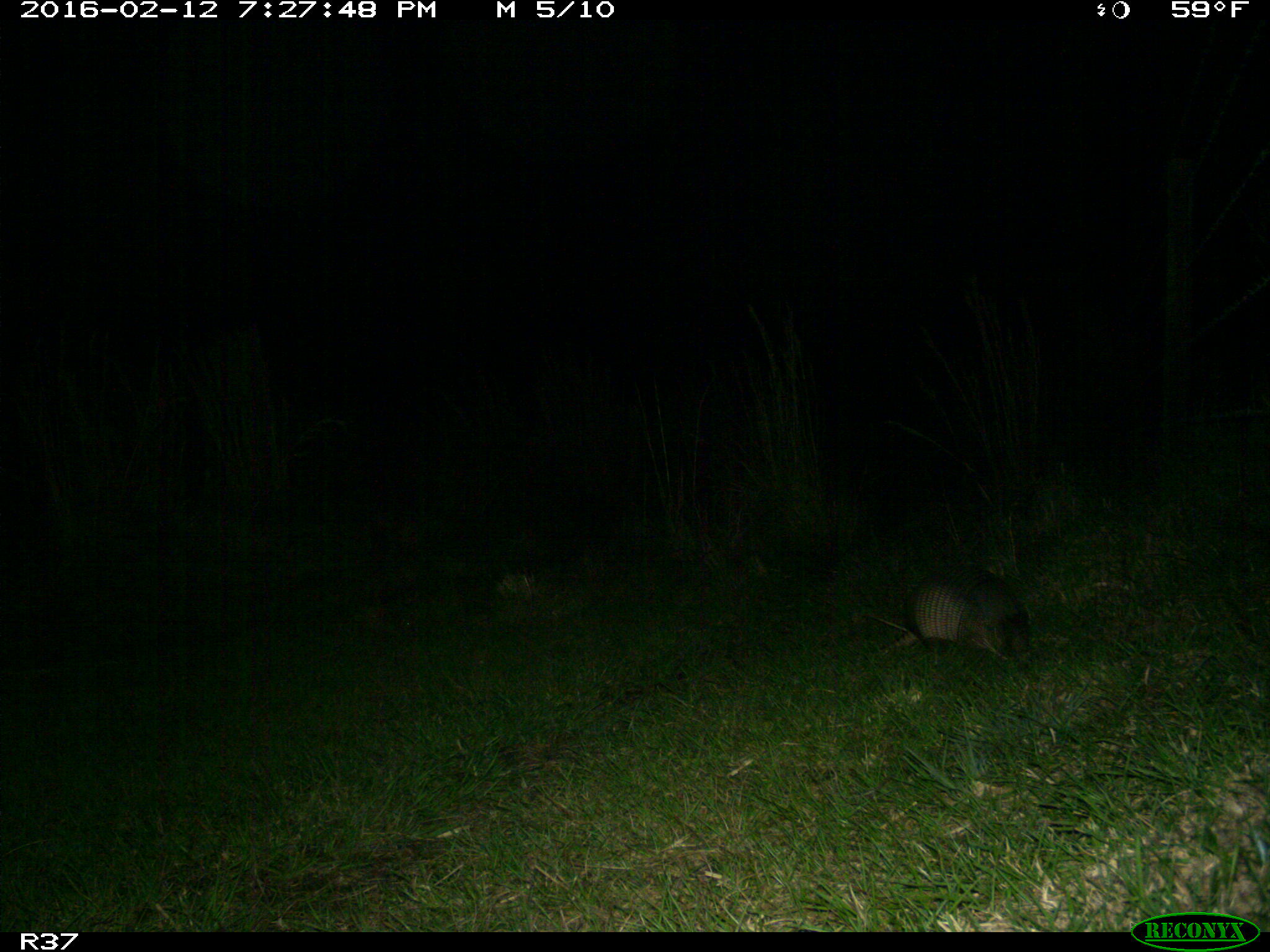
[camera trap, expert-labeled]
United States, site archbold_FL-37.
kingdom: Animalia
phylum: Chordata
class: Mammalia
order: Cingulata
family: Dasypodidae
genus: Dasypus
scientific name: Dasypus novemcinctus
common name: nine-banded armadillo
Dasypus novemcinctus (nine-banded armadillo).